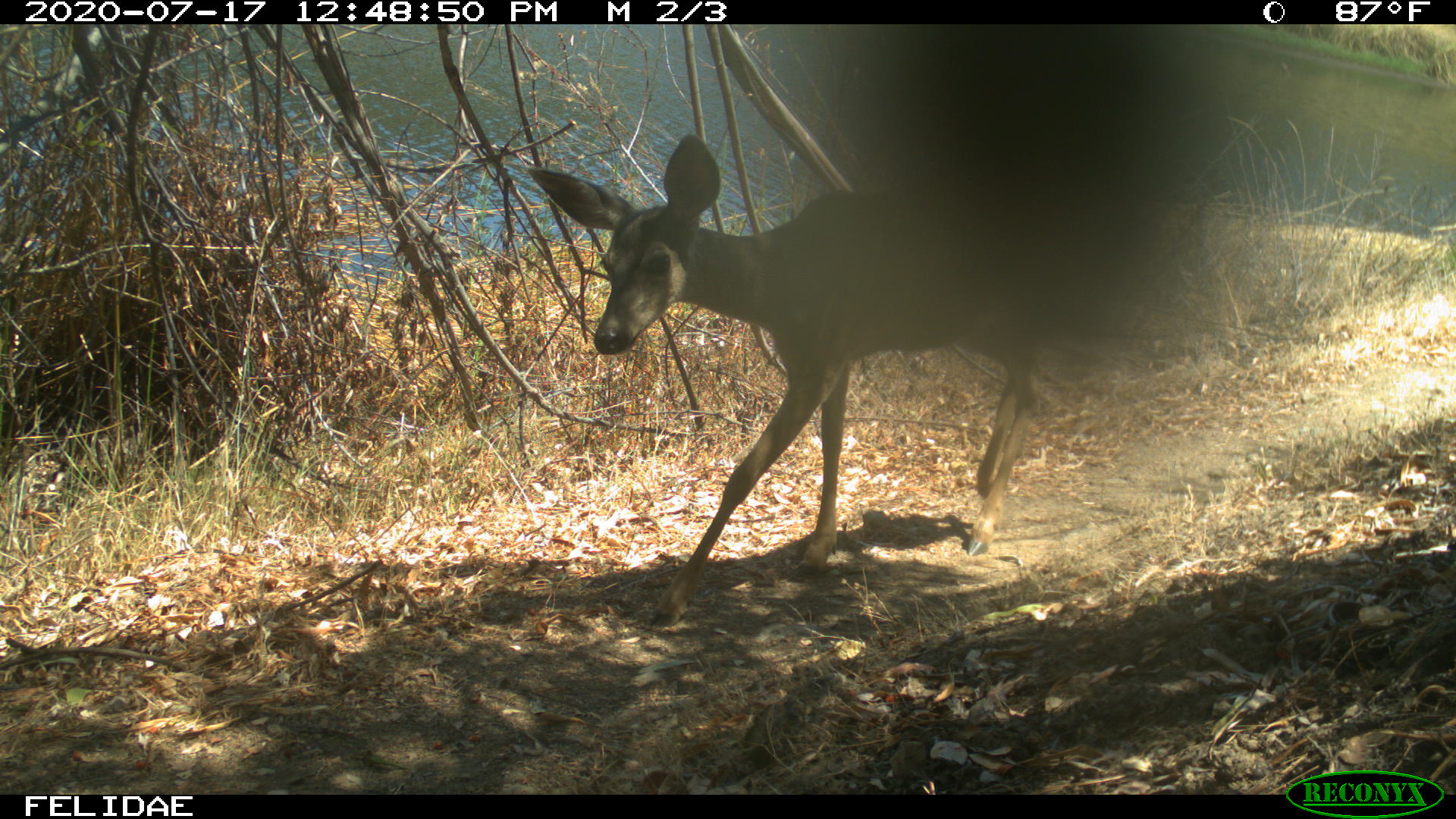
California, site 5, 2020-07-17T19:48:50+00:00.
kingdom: Animalia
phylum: Chordata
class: Mammalia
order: Artiodactyla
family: Cervidae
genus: Odocoileus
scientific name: Odocoileus hemionus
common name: mule deer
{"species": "mule deer (Odocoileus hemionus)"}